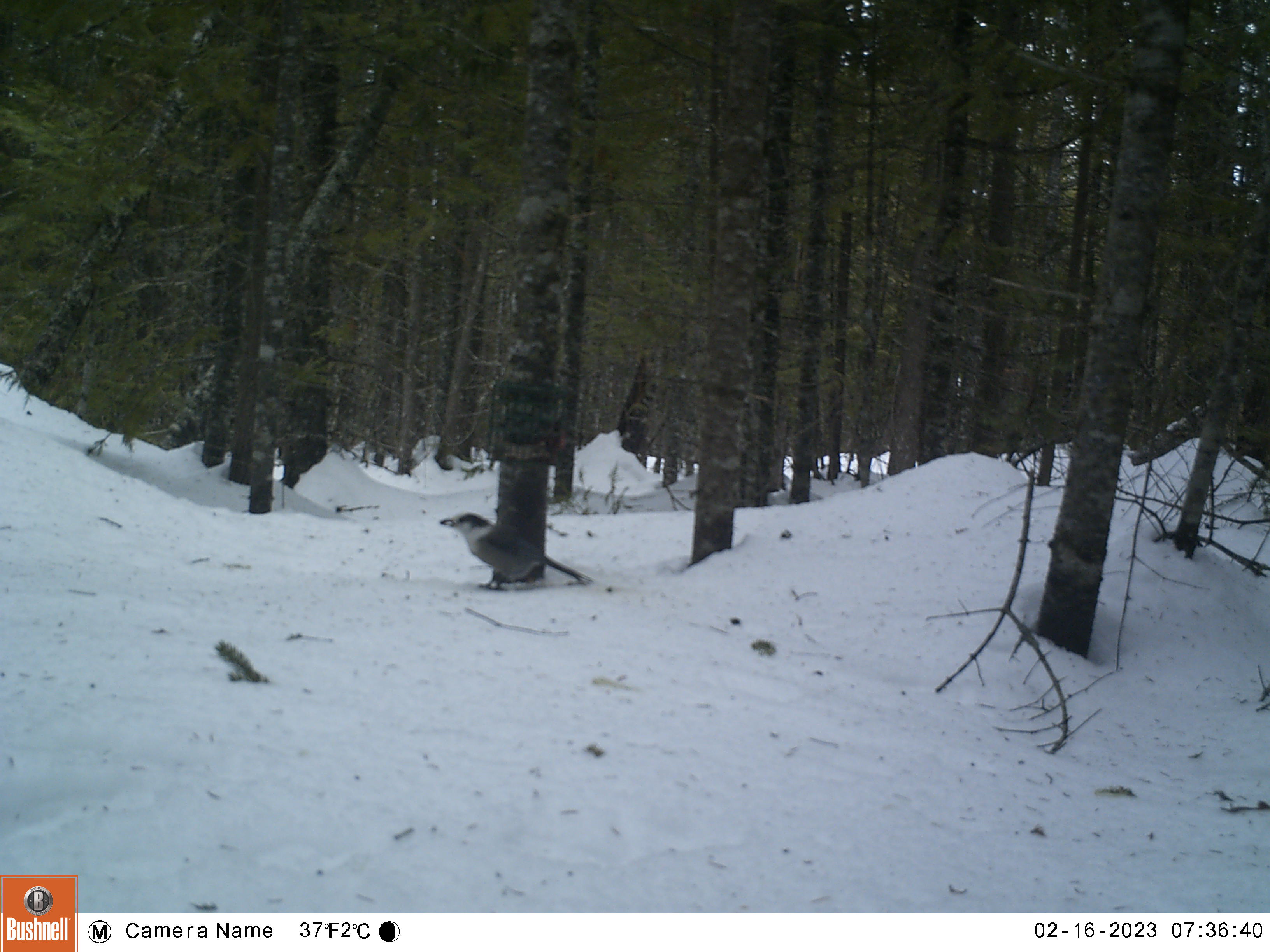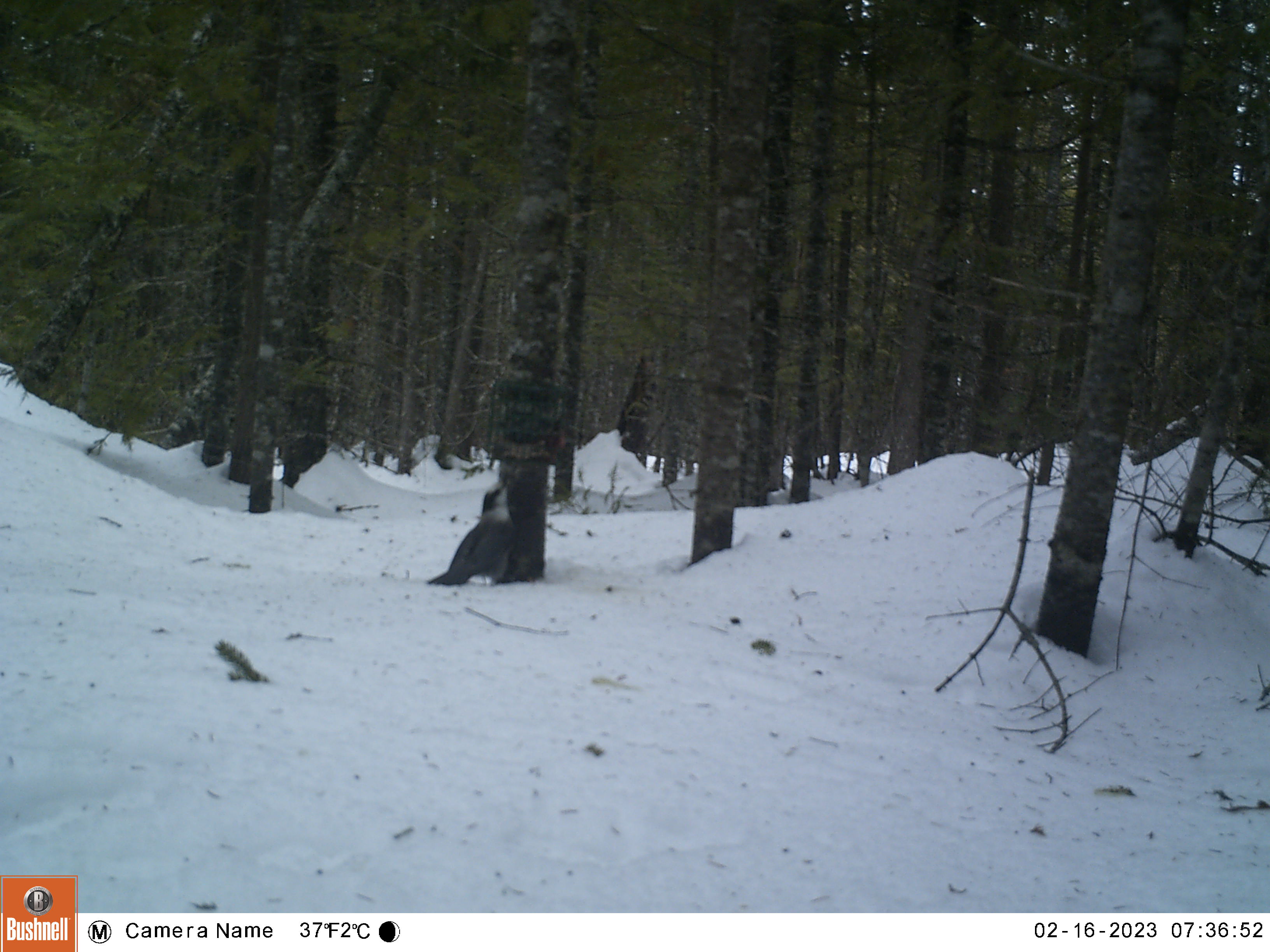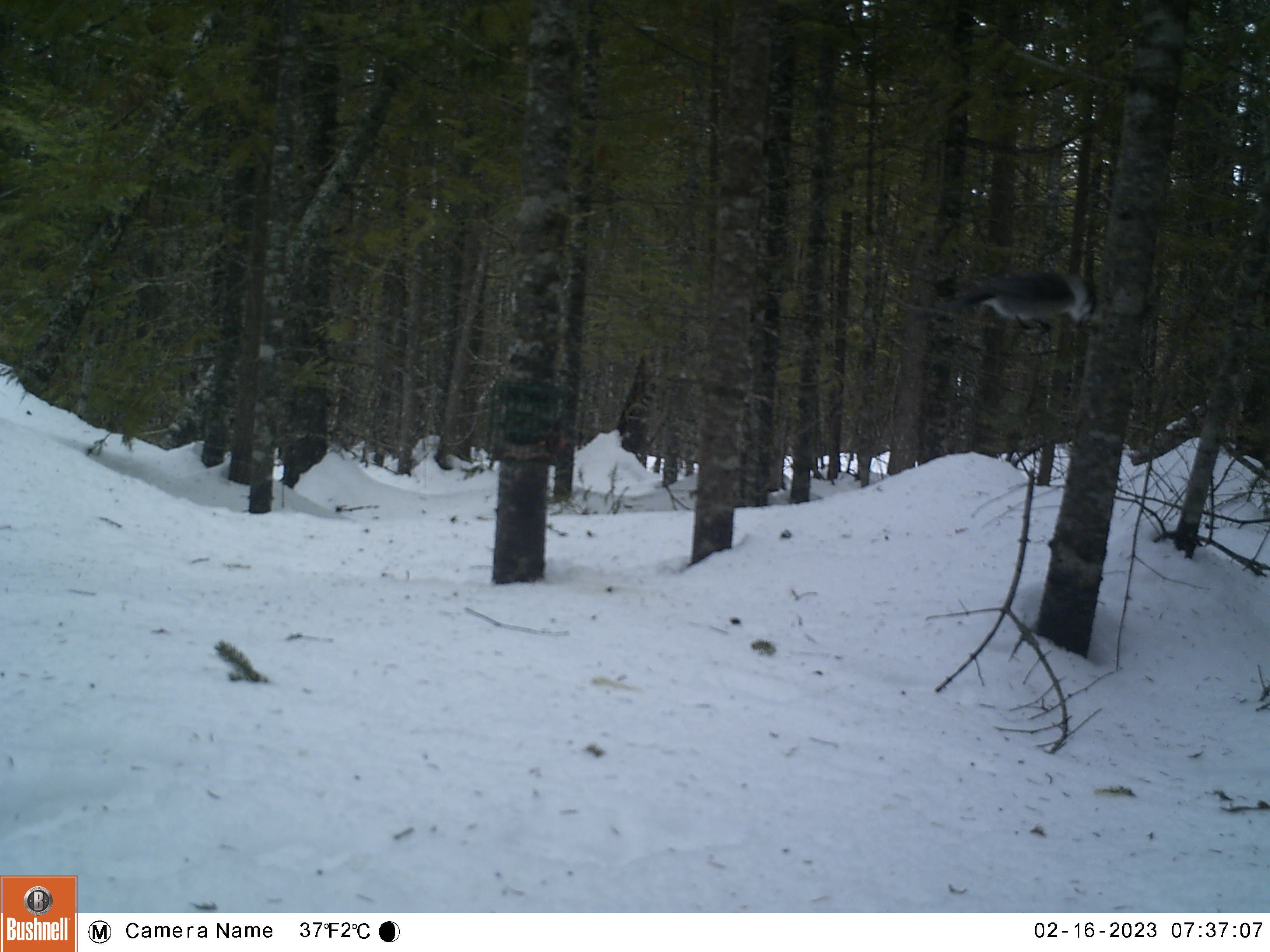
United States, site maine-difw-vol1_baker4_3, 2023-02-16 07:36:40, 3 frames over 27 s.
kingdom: Animalia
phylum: Chordata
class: Aves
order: Passeriformes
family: Corvidae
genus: Perisoreus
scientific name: Perisoreus canadensis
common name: canada jay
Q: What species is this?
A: Canada jay (Perisoreus canadensis).